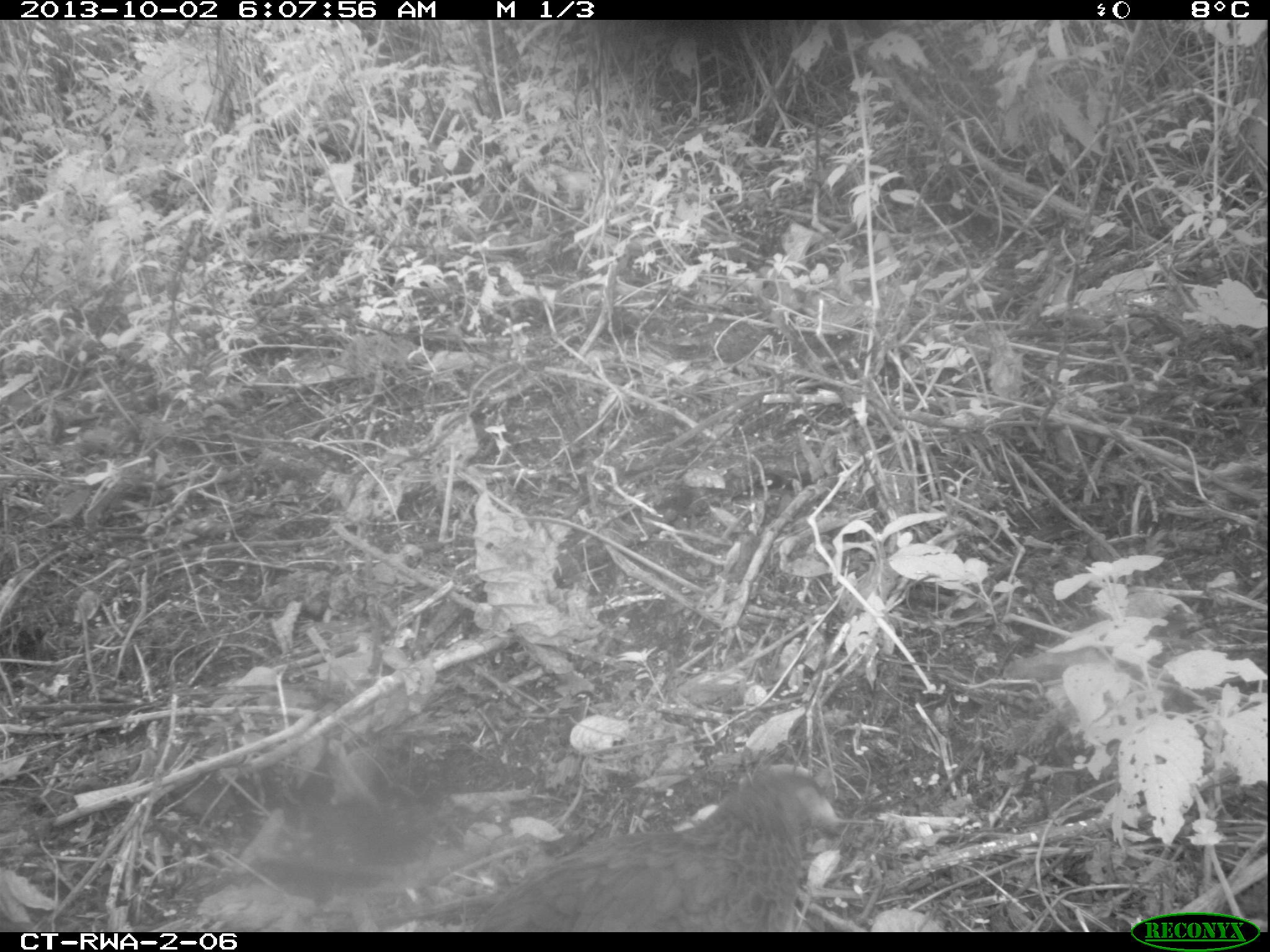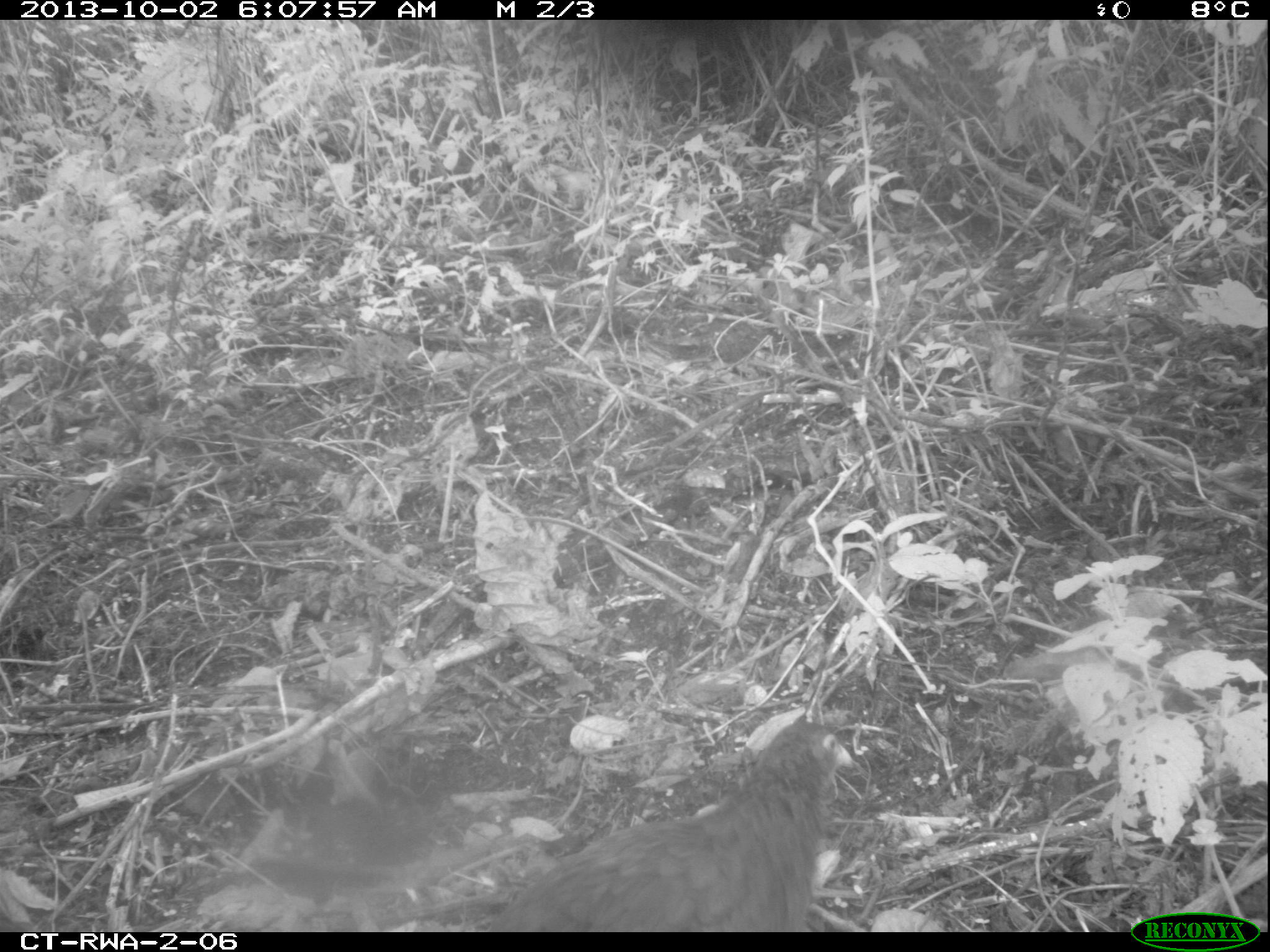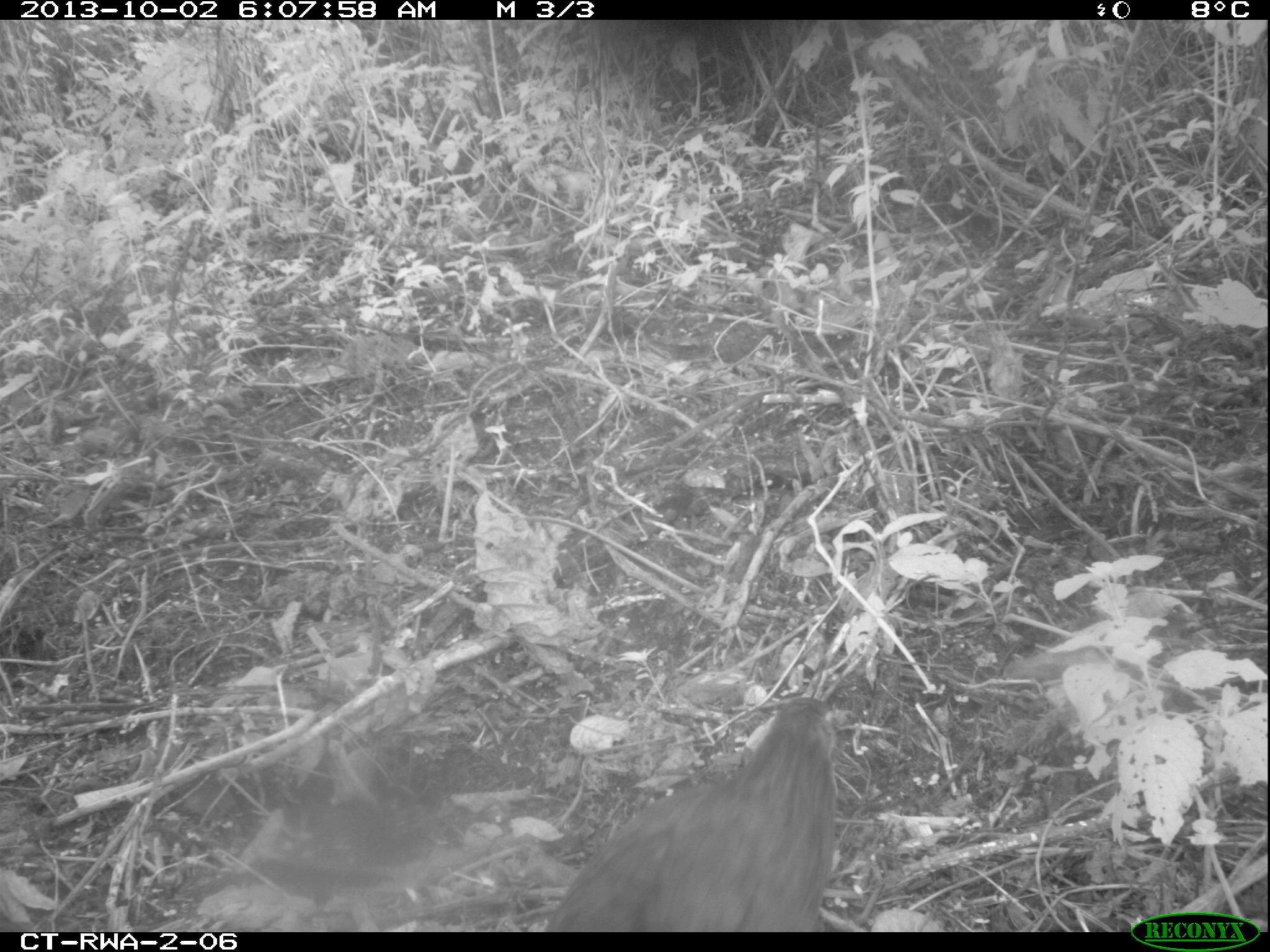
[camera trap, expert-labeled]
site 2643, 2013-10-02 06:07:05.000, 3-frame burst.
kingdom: Animalia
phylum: Chordata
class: Aves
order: Galliformes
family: Phasianidae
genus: Pternistis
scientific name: Pternistis nobilis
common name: handsome francolin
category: francolinus nobilis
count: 1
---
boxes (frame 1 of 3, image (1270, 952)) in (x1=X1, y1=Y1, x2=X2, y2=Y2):
francolinus nobilis: (x1=464, y1=766, x2=835, y2=928)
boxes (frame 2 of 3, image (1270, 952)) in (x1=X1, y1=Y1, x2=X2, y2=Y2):
francolinus nobilis: (x1=489, y1=718, x2=854, y2=932)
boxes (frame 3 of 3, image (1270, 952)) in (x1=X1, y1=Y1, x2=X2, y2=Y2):
francolinus nobilis: (x1=542, y1=696, x2=838, y2=933)